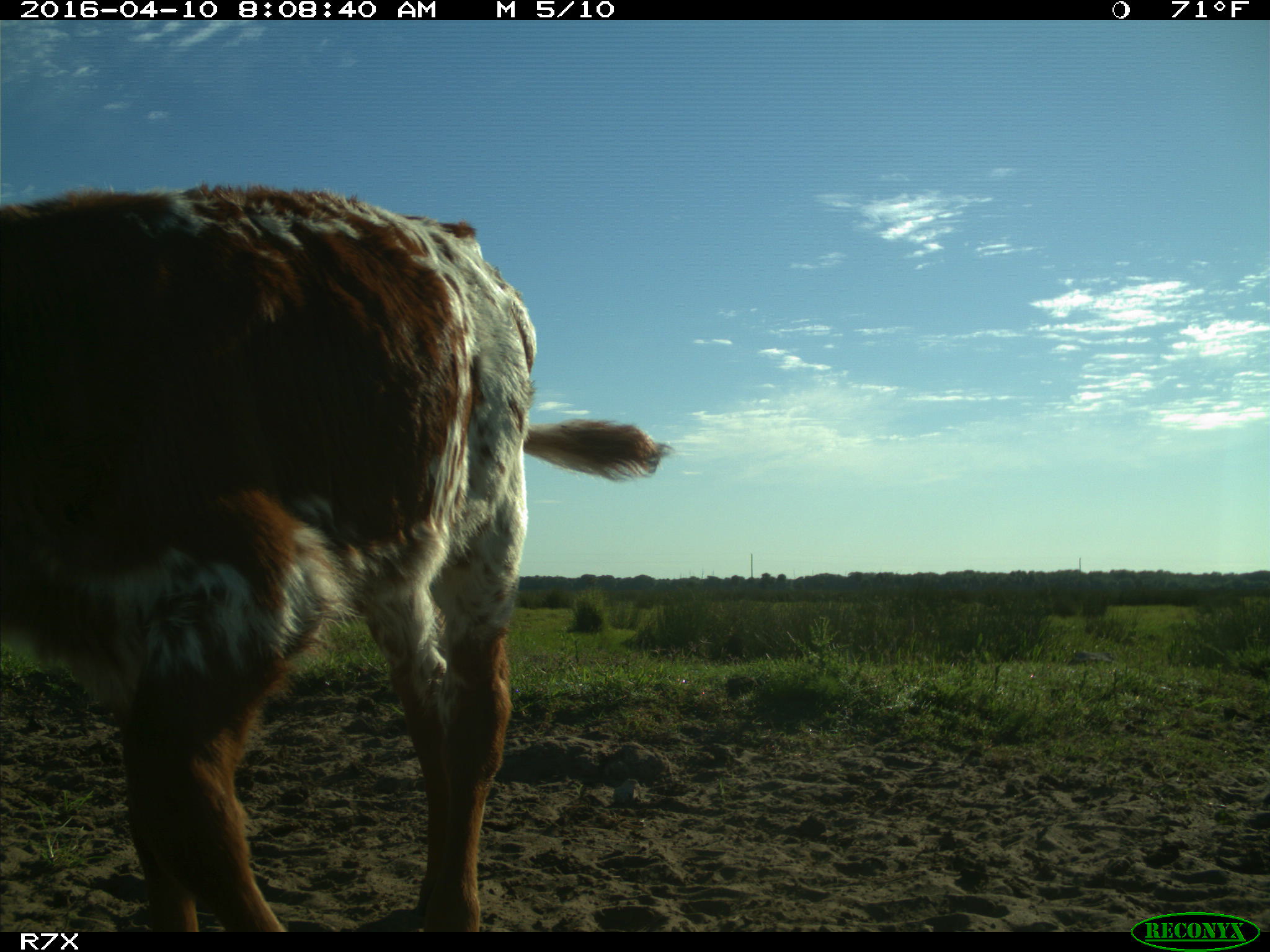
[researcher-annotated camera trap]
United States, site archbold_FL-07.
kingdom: Animalia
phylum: Chordata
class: Mammalia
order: Artiodactyla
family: Bovidae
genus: Bos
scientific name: Bos taurus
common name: domestic cow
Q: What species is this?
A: Bos taurus (domestic cow).